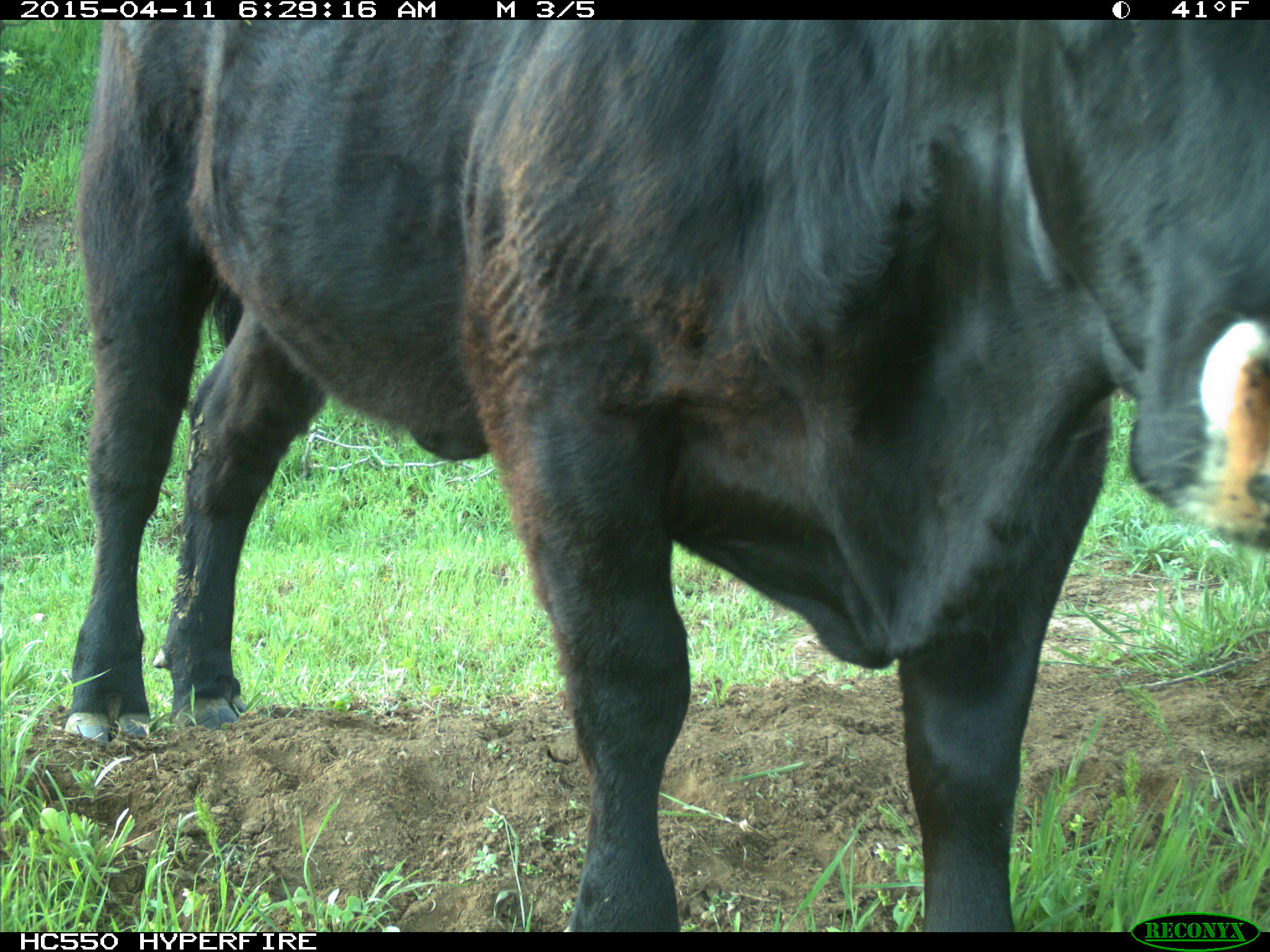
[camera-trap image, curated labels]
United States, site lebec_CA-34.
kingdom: Animalia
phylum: Chordata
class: Mammalia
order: Artiodactyla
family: Bovidae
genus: Bos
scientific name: Bos taurus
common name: domestic cow